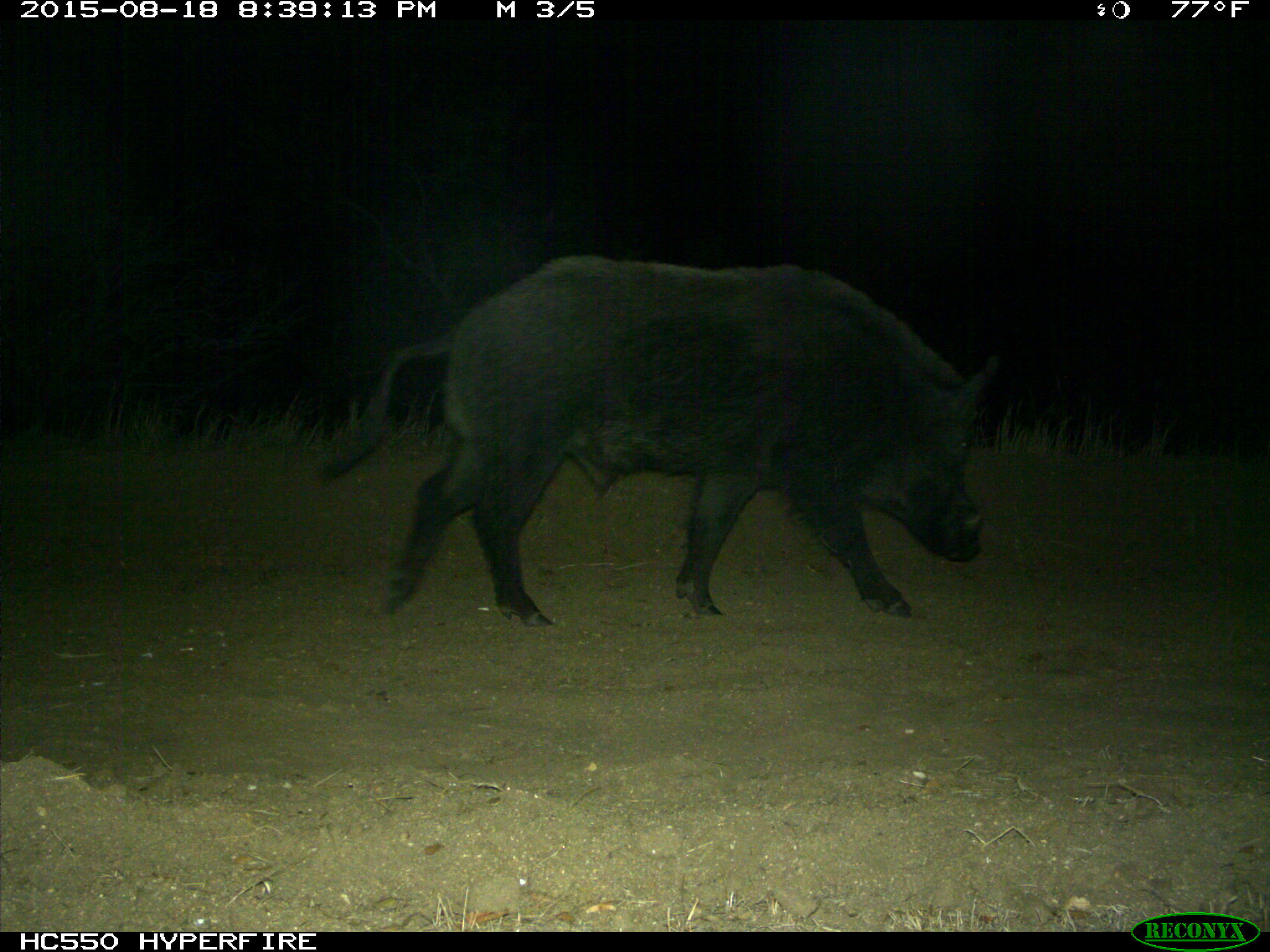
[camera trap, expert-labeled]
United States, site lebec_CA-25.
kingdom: Animalia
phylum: Chordata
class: Mammalia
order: Artiodactyla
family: Suidae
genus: Sus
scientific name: Sus scrofa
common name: wild boar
Sus scrofa (wild boar).